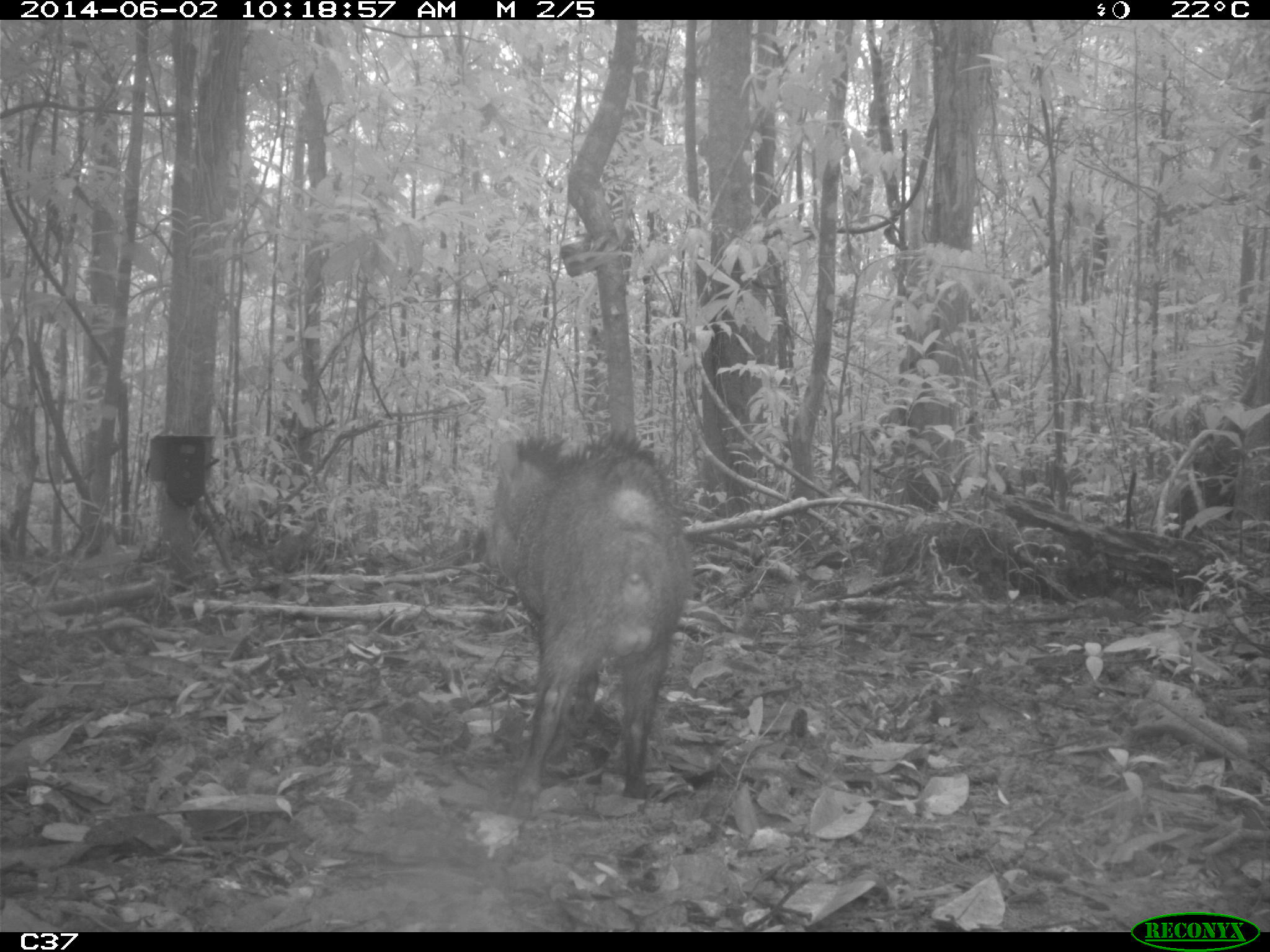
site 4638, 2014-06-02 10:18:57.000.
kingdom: Animalia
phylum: Chordata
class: Mammalia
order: Artiodactyla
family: Tayassuidae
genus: Pecari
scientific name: Pecari tajacu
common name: collared peccary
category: tayassu tajacu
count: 1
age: adult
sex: male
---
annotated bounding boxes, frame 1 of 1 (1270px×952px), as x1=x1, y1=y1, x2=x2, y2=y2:
tayassu tajacu: x1=482, y1=426, x2=687, y2=818